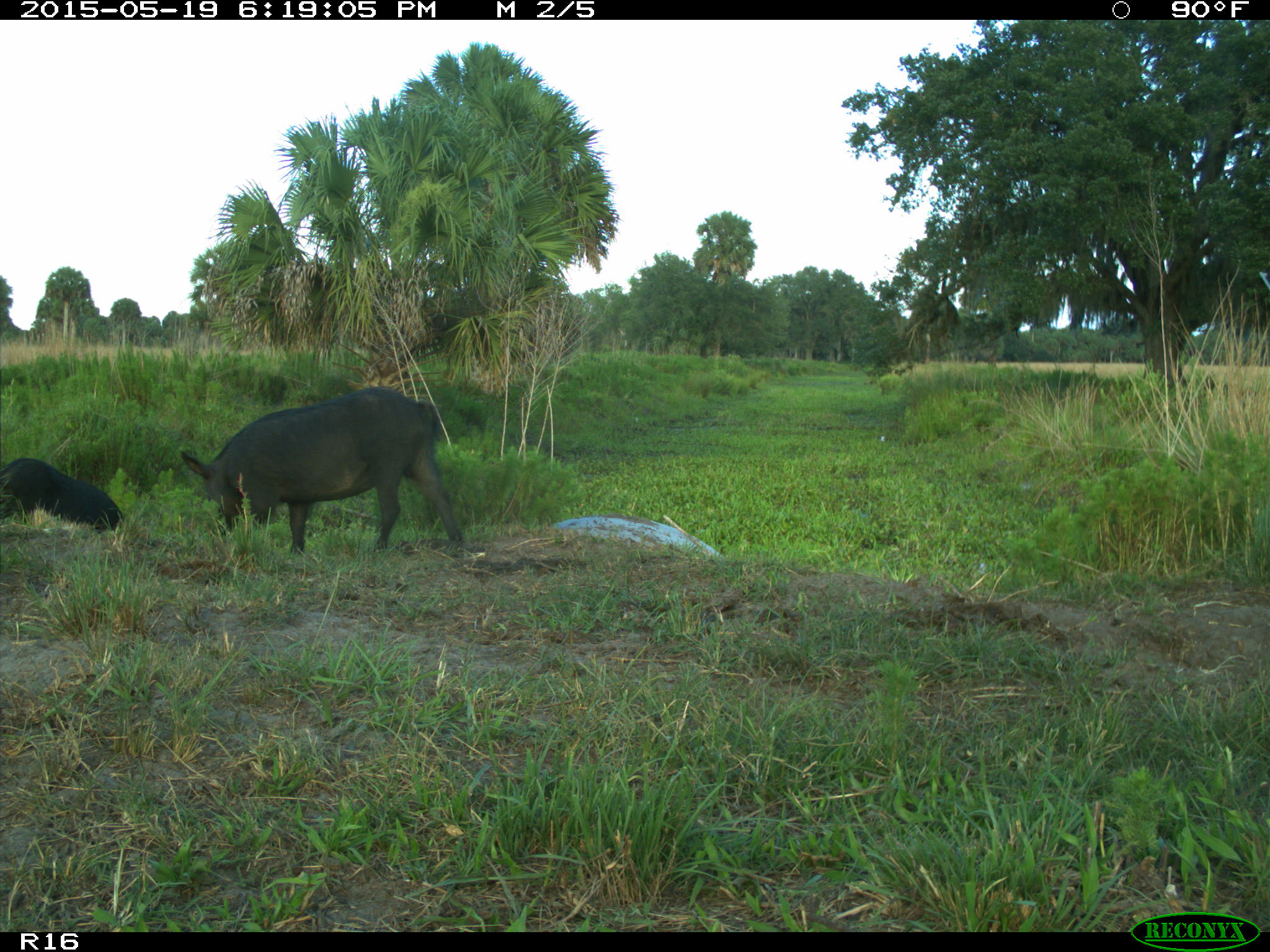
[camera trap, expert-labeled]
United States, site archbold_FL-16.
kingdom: Animalia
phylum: Chordata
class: Mammalia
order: Artiodactyla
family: Suidae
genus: Sus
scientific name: Sus scrofa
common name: wild boar